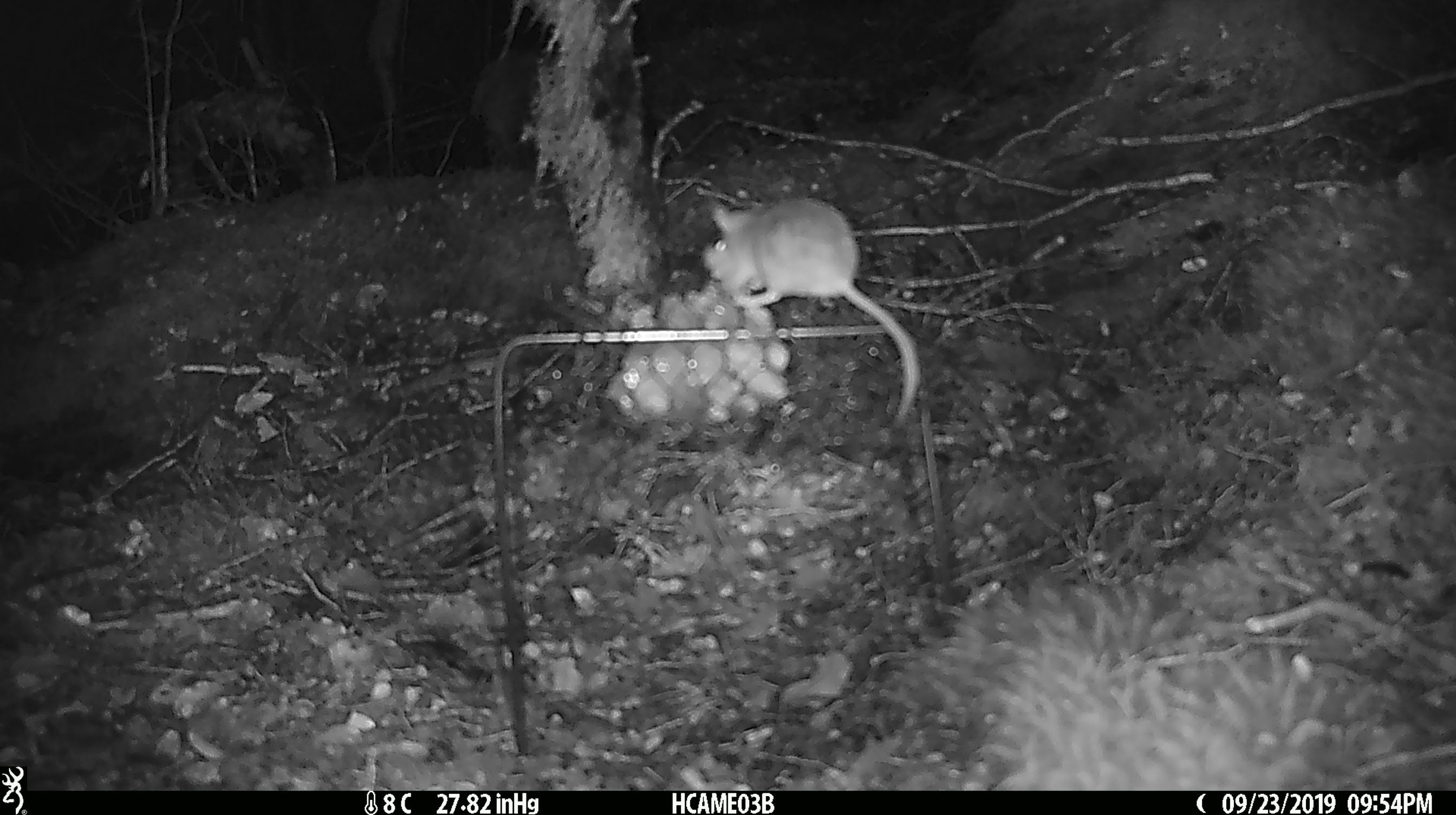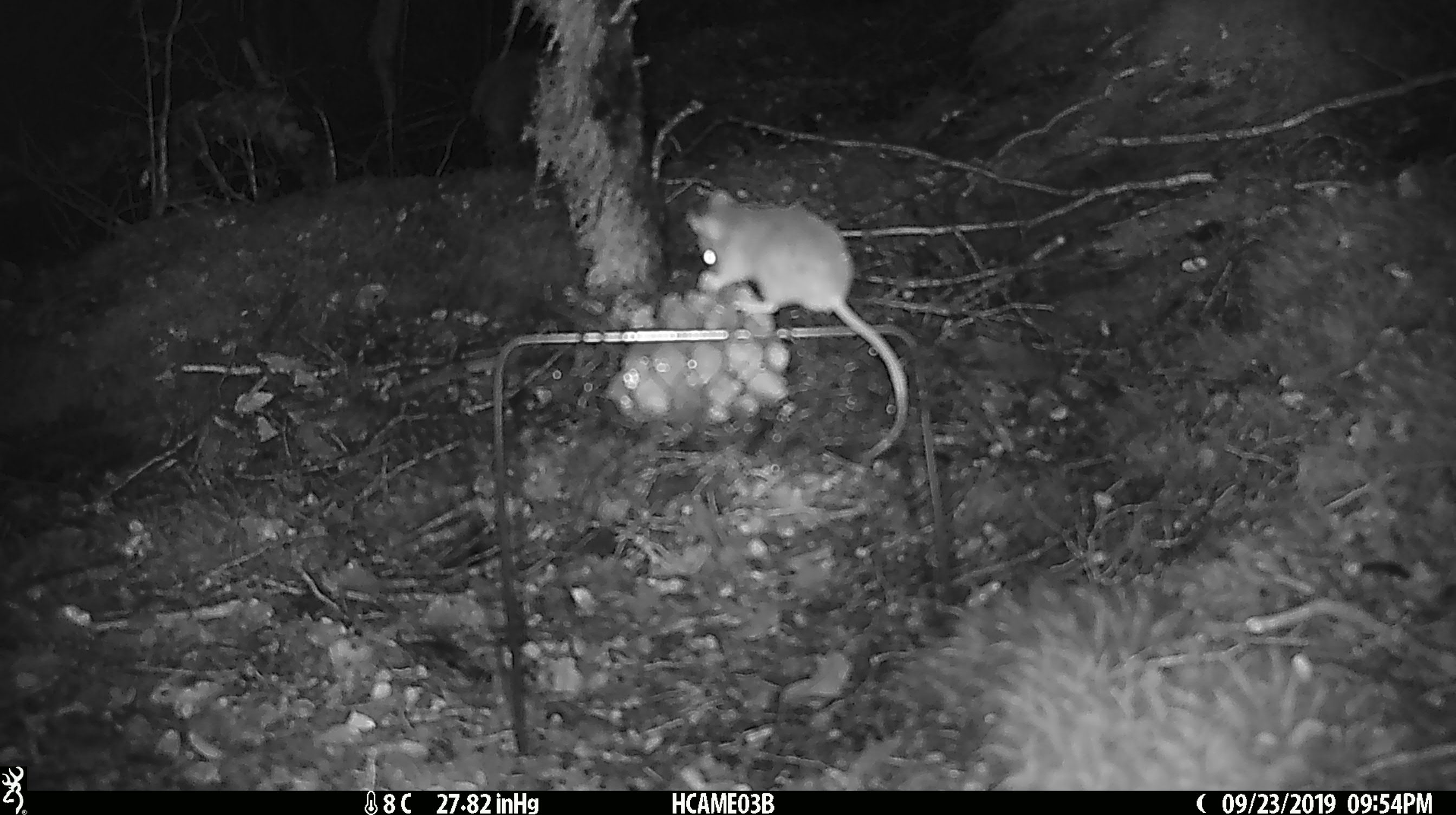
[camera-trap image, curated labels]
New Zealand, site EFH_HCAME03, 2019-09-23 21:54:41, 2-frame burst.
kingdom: Animalia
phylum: Chordata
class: Mammalia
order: Rodentia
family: Muridae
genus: Mus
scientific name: Mus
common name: mouse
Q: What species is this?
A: Mouse (Mus).